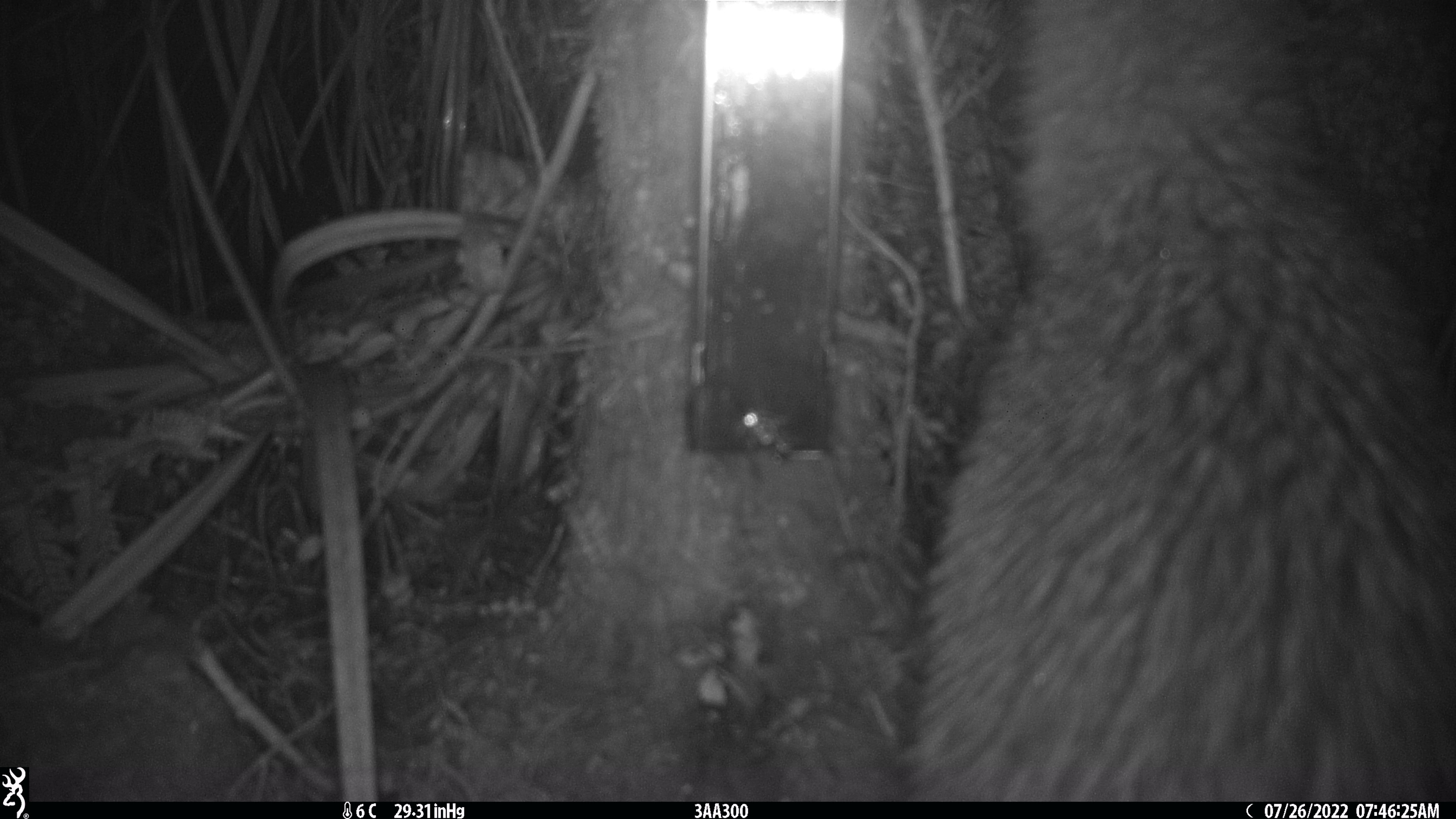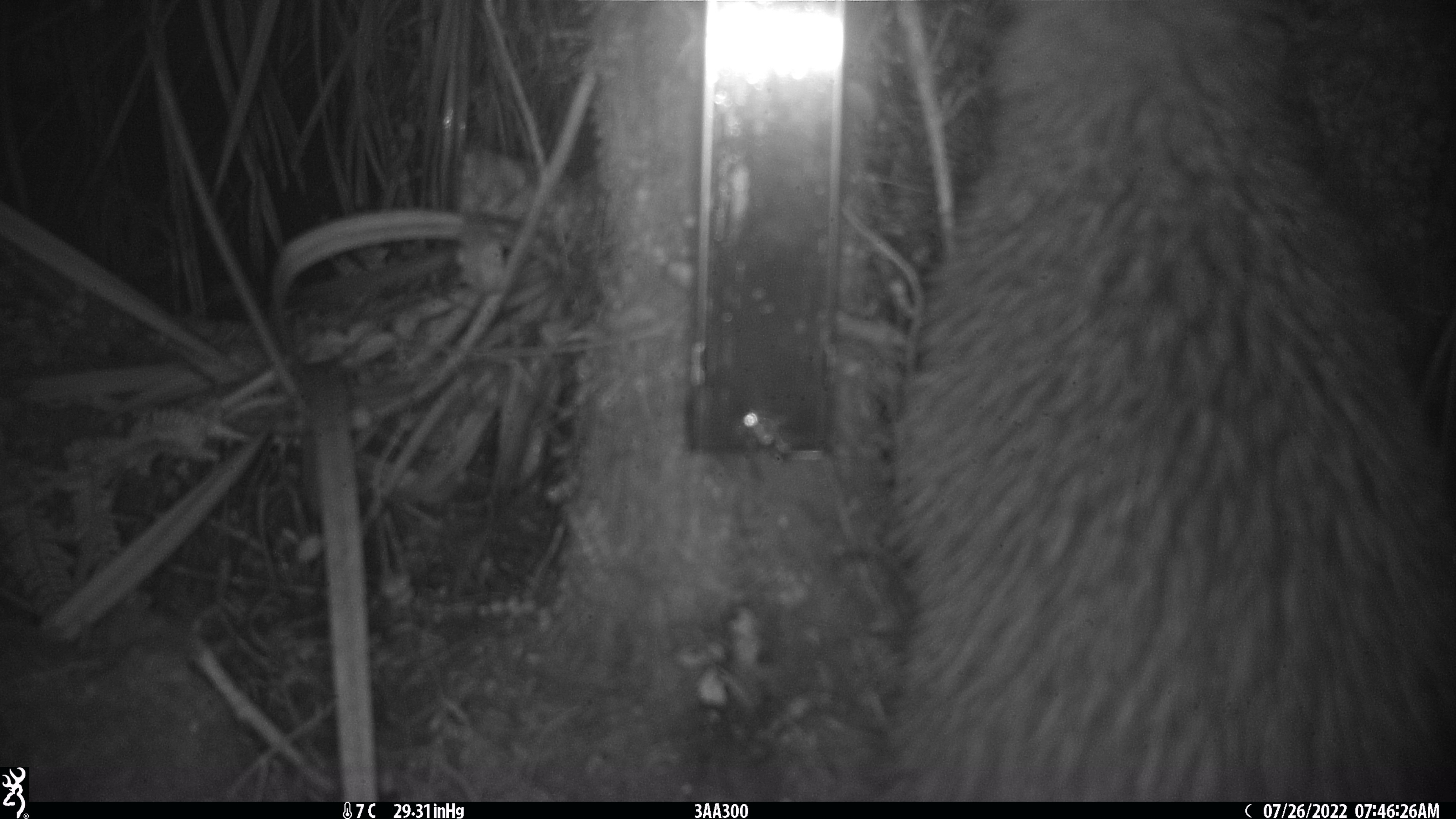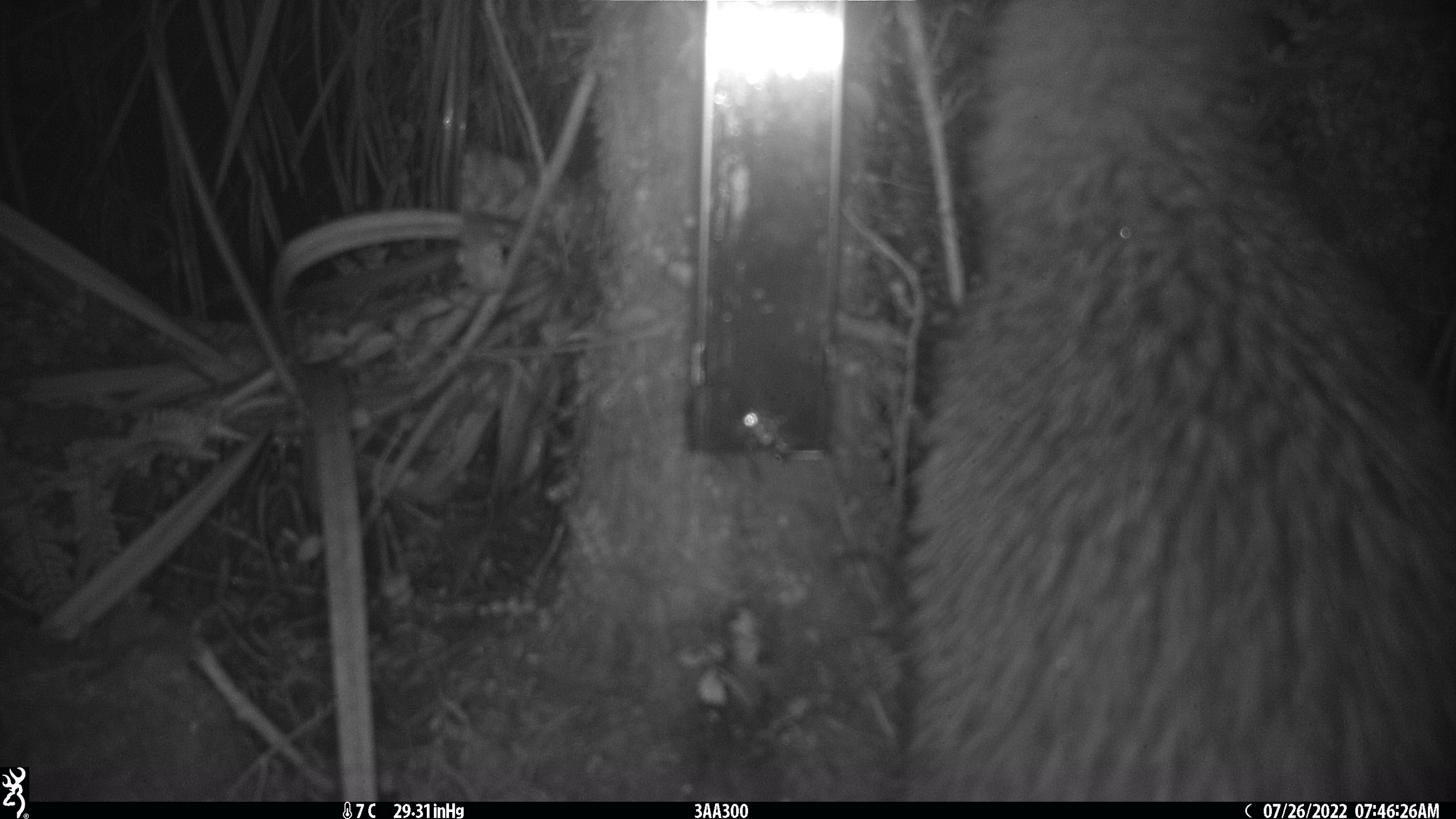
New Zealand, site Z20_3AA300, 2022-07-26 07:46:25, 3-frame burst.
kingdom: Animalia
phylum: Chordata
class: Aves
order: Apterygiformes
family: Apterygidae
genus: Apteryx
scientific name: Apteryx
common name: kiwi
Kiwi (Apteryx).